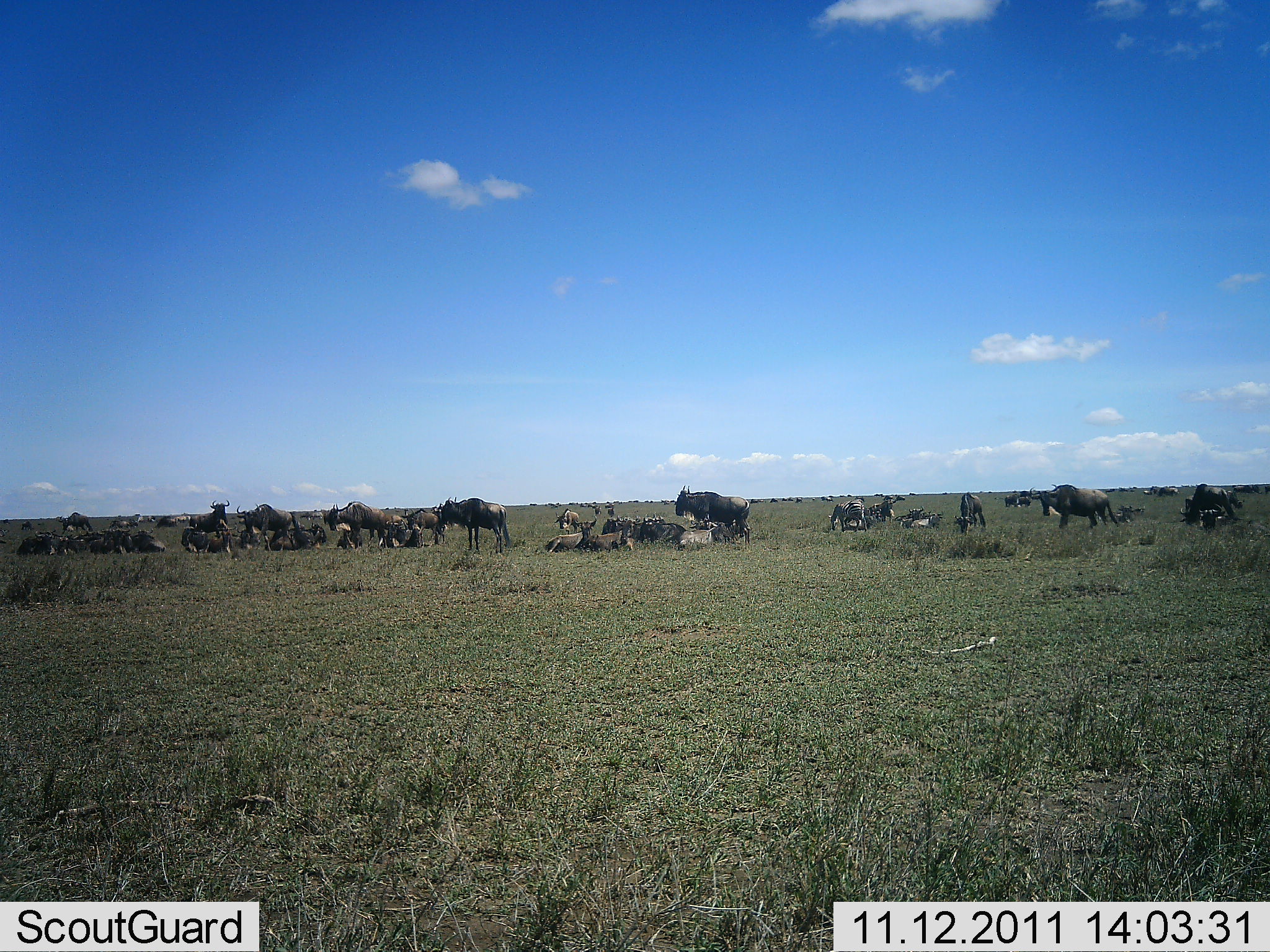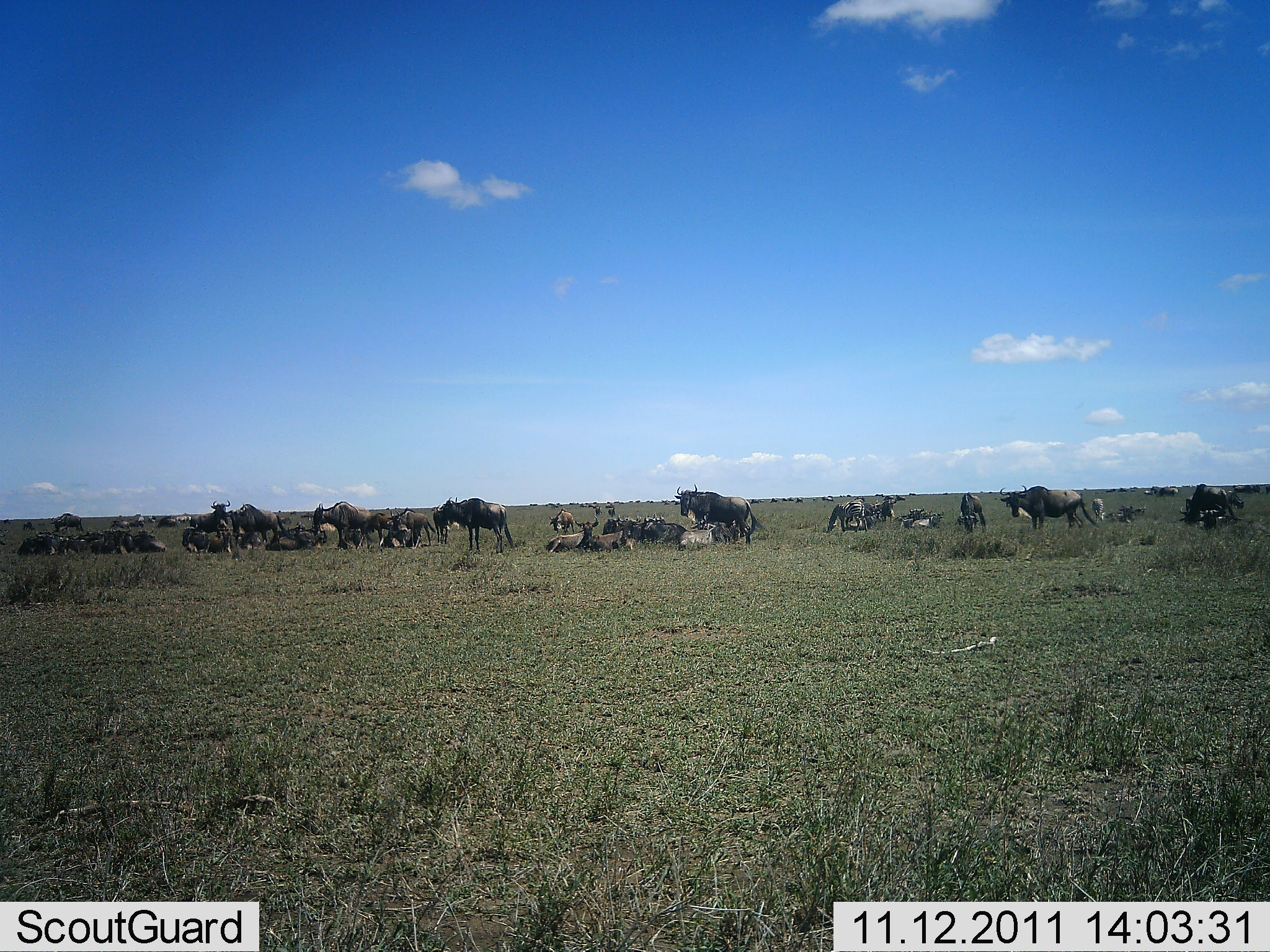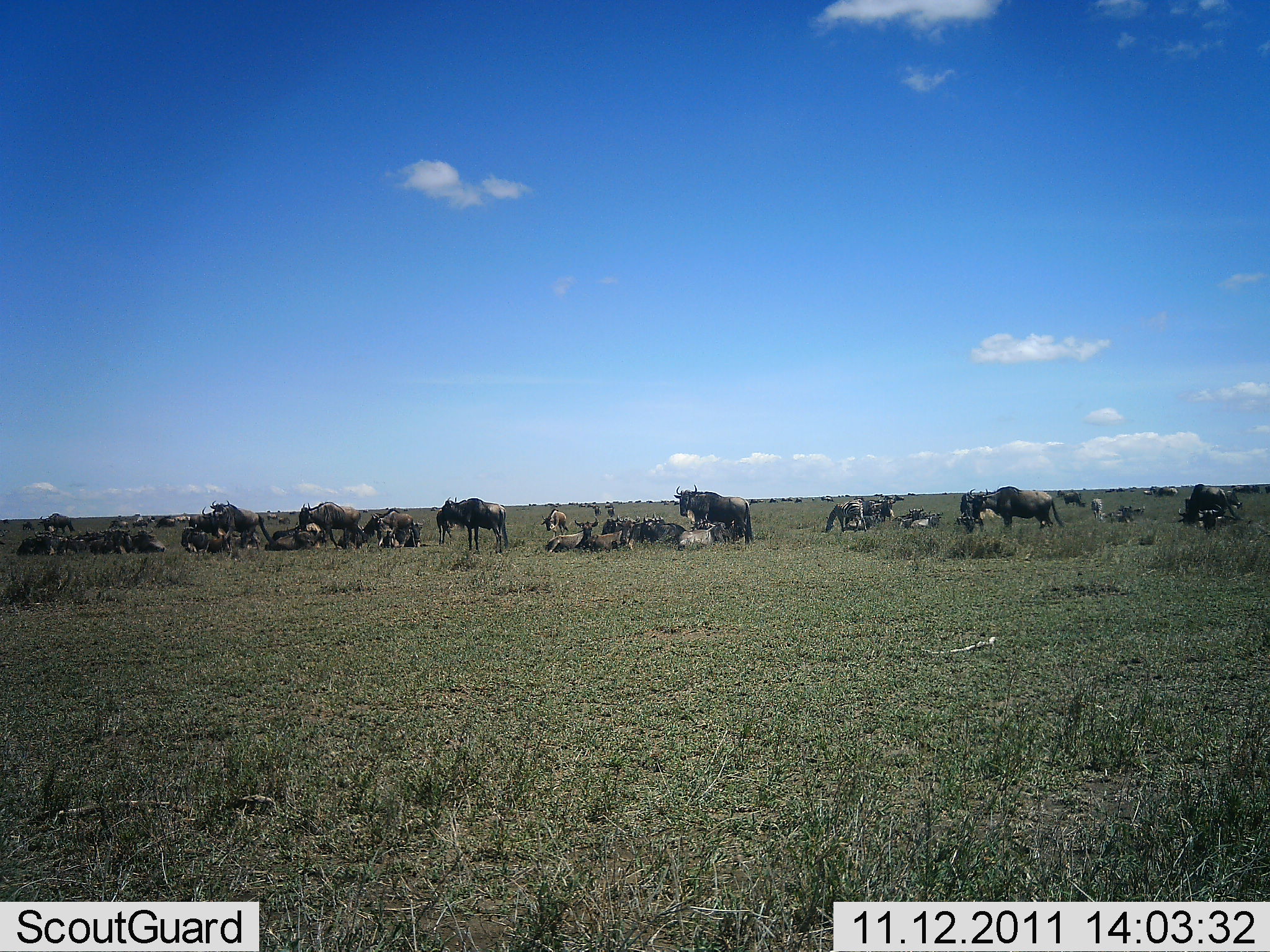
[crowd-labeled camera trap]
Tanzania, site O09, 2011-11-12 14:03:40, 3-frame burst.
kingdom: Animalia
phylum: Chordata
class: Mammalia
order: Artiodactyla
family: Bovidae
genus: Connochaetes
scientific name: Connochaetes taurinus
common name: blue wildebeest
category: wildebeest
Wildebeest (blue wildebeest) (Connochaetes taurinus), count 11-50. Behavior (volunteer vote fractions): standing 73%, resting 91%, moving 45%, interacting 9%. Young present (vote fraction): 18%. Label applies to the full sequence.